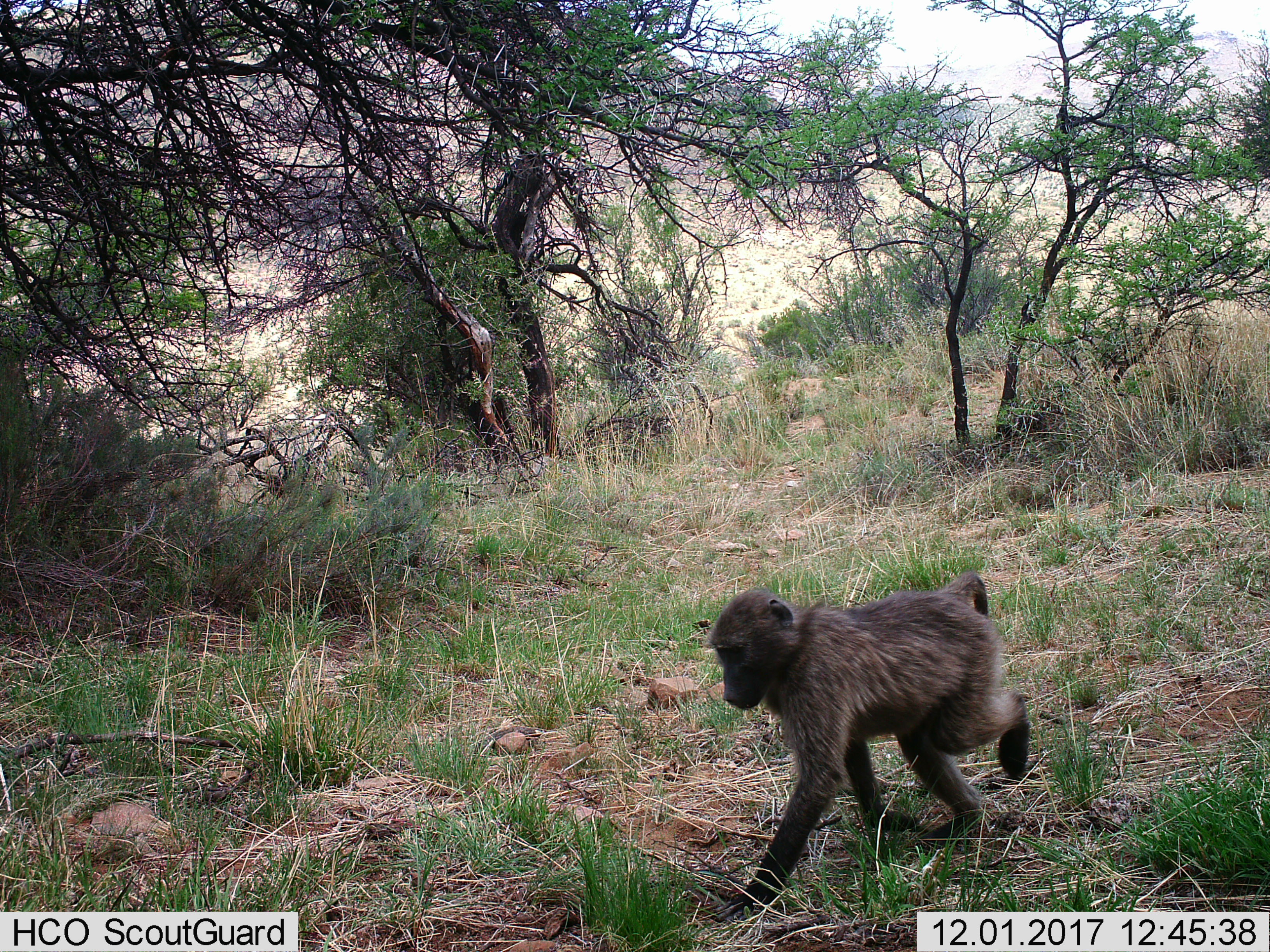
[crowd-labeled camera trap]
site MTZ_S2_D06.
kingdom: Animalia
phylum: Chordata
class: Mammalia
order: Primates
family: Cercopithecidae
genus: Papio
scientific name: Papio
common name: baboon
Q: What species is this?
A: Baboon (Papio).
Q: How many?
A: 1.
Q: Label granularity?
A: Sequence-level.